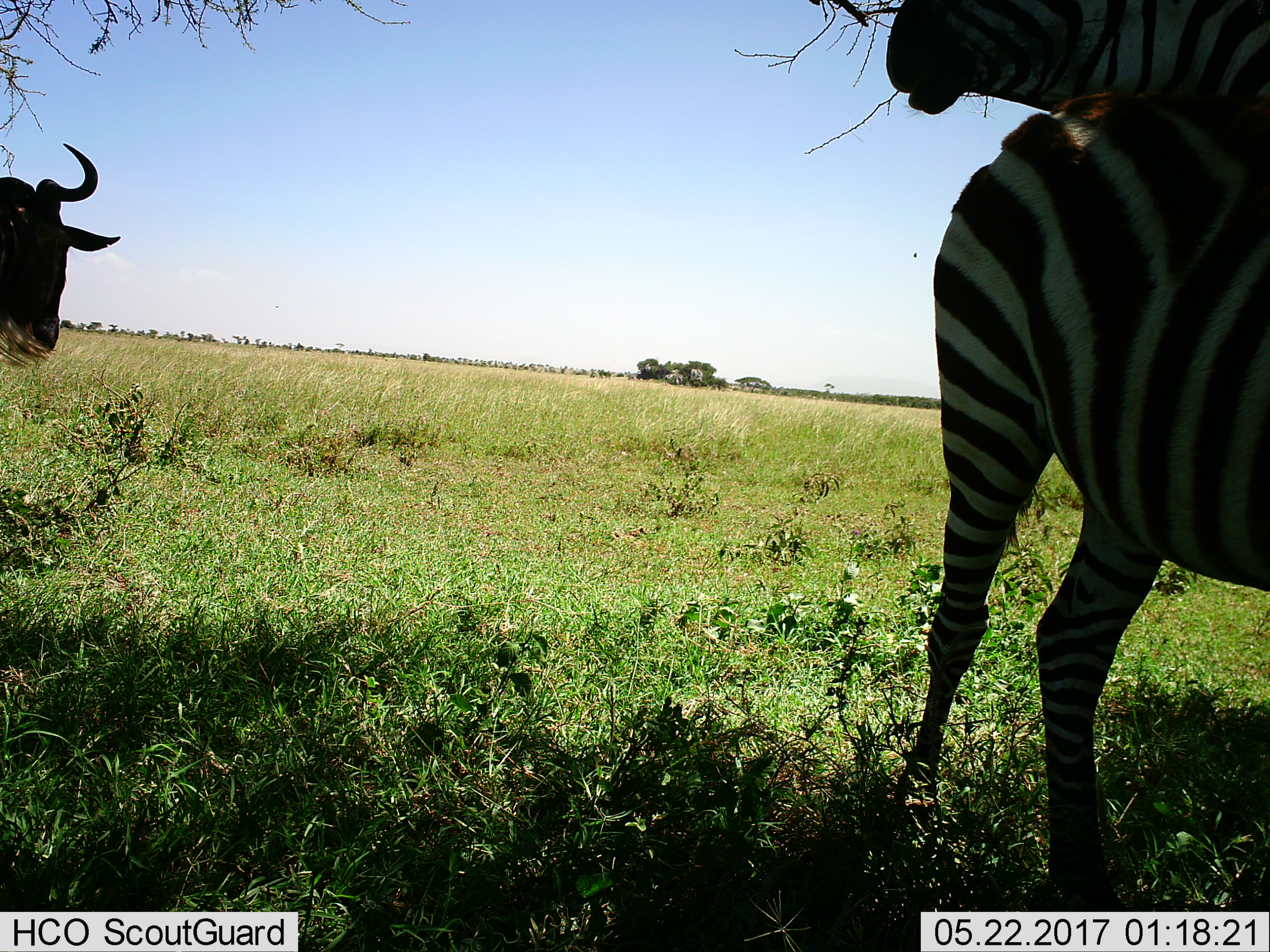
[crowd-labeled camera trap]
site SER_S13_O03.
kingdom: Animalia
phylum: Chordata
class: Mammalia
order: Artiodactyla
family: Bovidae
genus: Connochaetes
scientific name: Connochaetes taurinus taurinus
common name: blue wildebeest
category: wildebeestblue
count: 1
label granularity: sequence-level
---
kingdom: Animalia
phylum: Chordata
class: Mammalia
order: Perissodactyla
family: Equidae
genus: Equus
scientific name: Equus quagga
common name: plains zebra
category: zebraplains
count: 1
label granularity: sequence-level